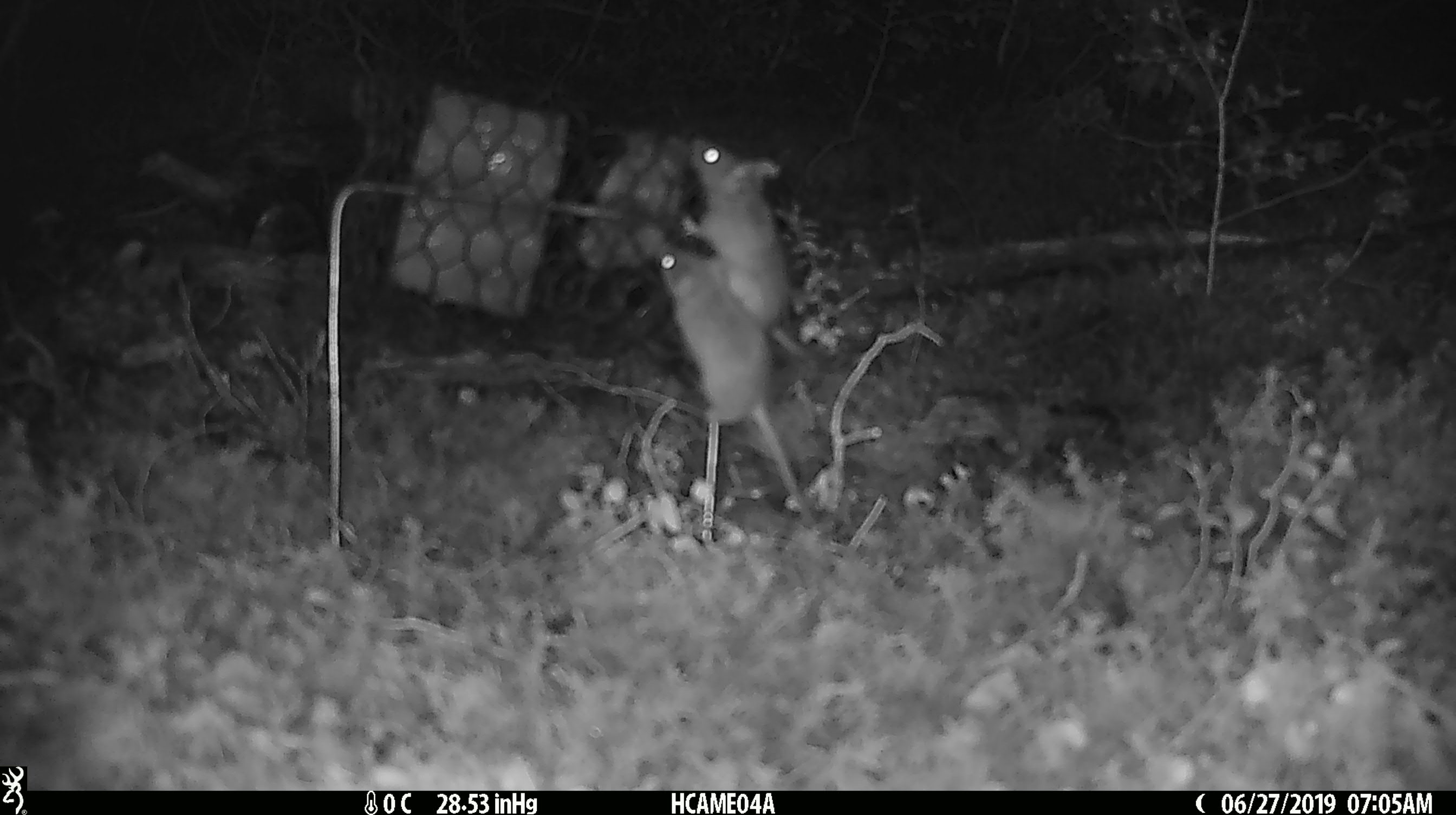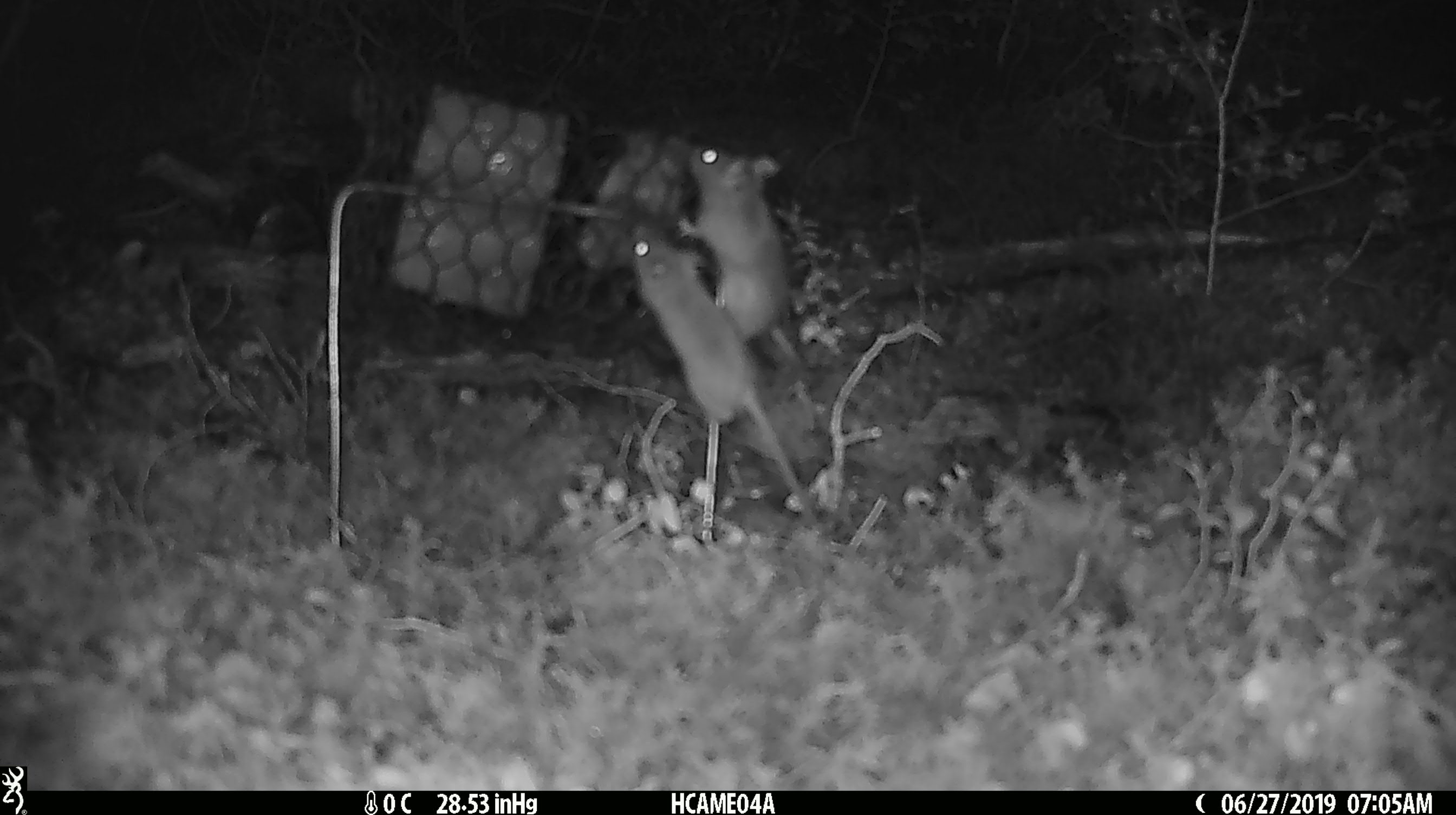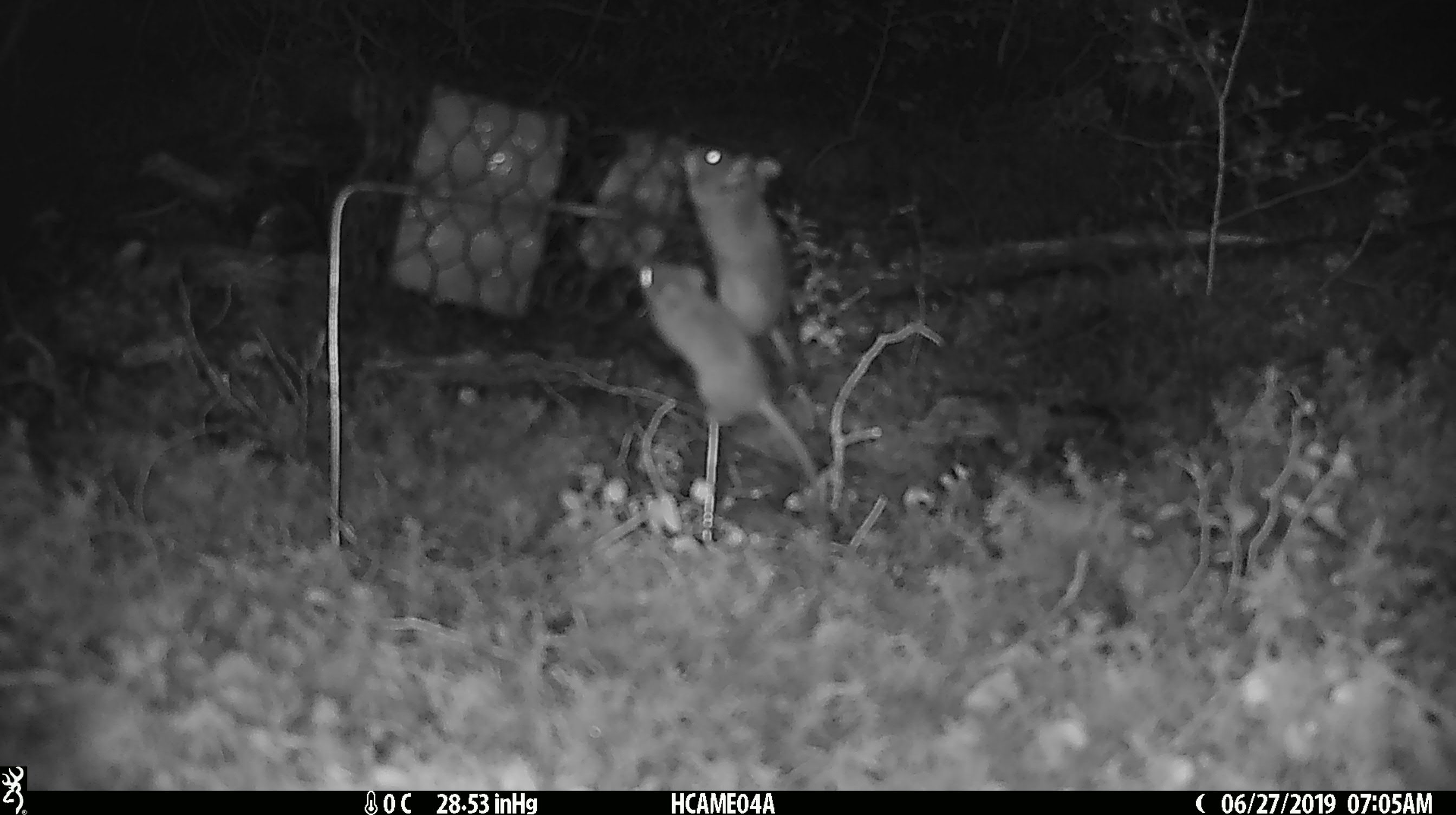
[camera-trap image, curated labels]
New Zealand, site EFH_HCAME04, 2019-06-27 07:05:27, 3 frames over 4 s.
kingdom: Animalia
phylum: Chordata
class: Mammalia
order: Rodentia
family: Muridae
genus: Mus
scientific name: Mus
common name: mouse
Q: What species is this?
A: Mouse (Mus).